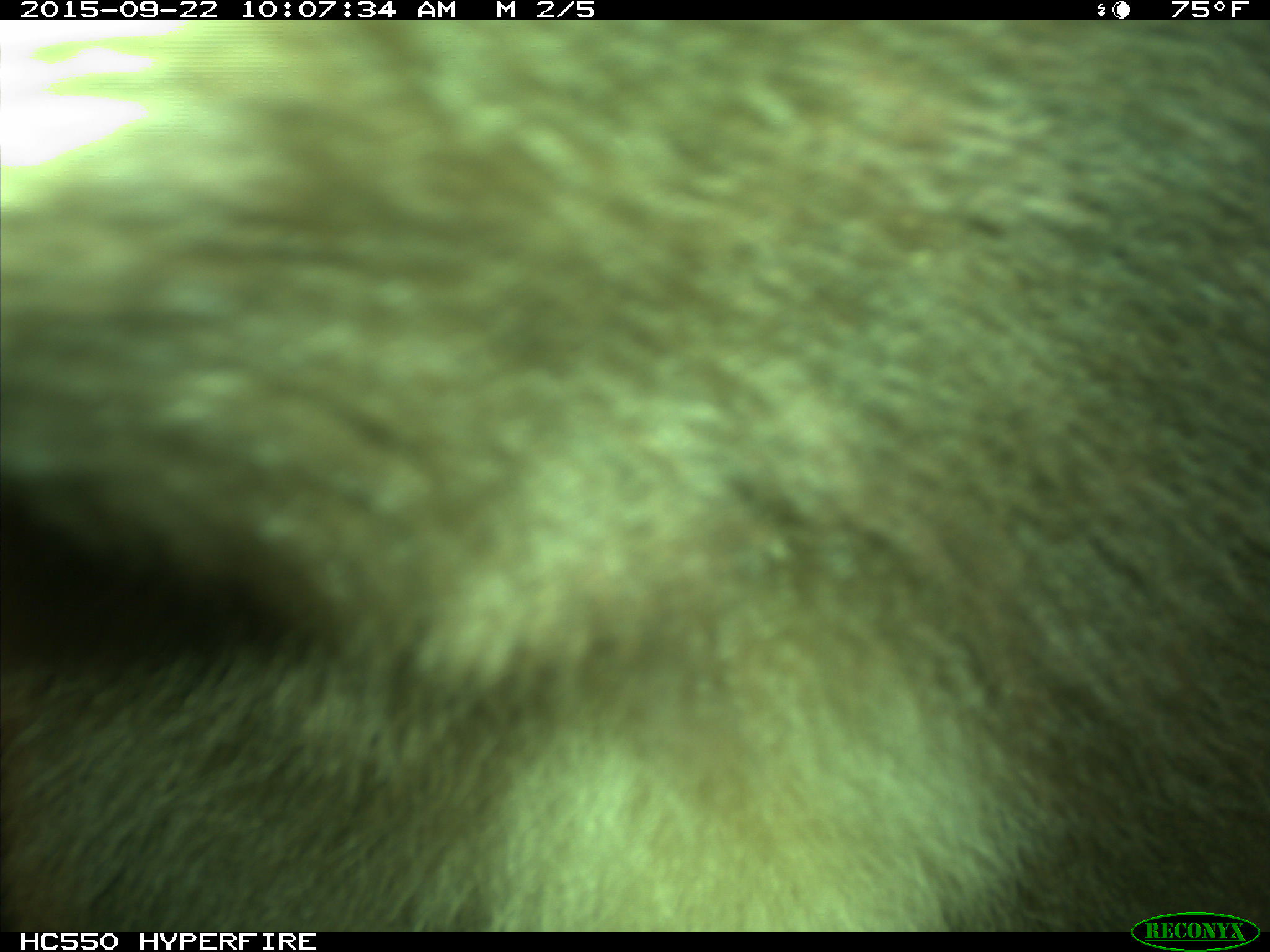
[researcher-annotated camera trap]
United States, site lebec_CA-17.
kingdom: Animalia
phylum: Chordata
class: Mammalia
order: Carnivora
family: Ursidae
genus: Ursus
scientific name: Ursus americanus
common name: american black bear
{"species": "Ursus americanus (american black bear)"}